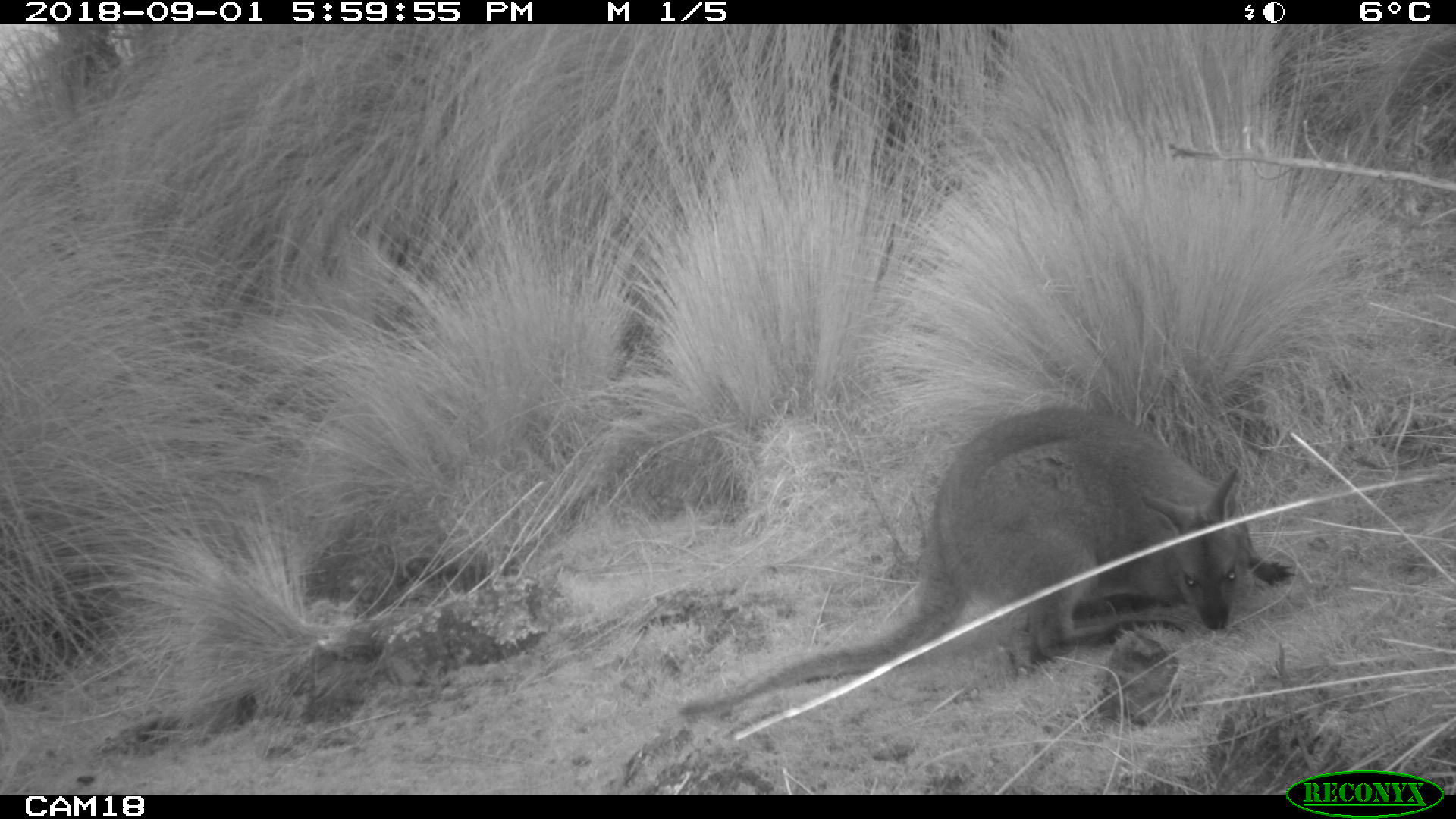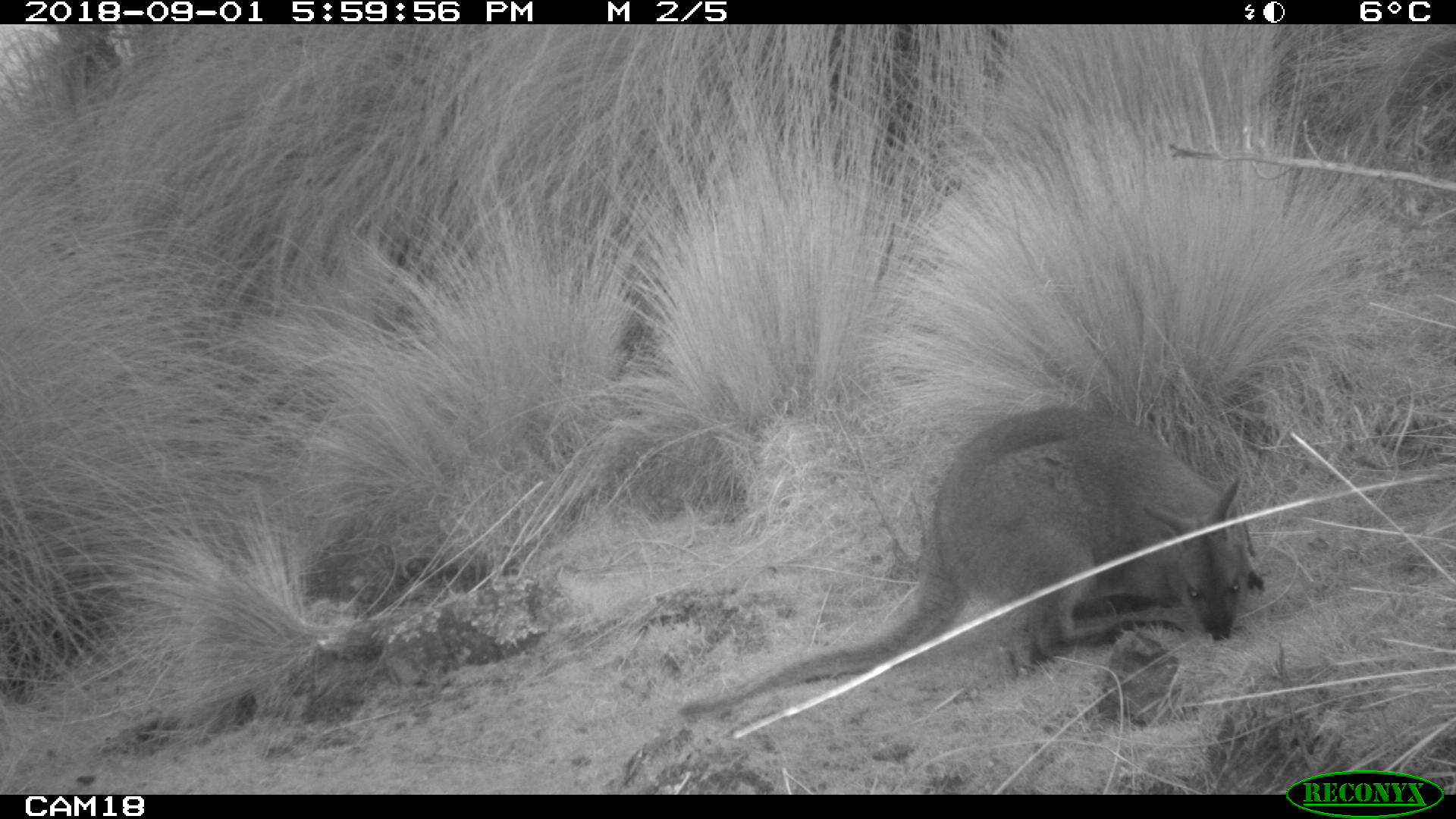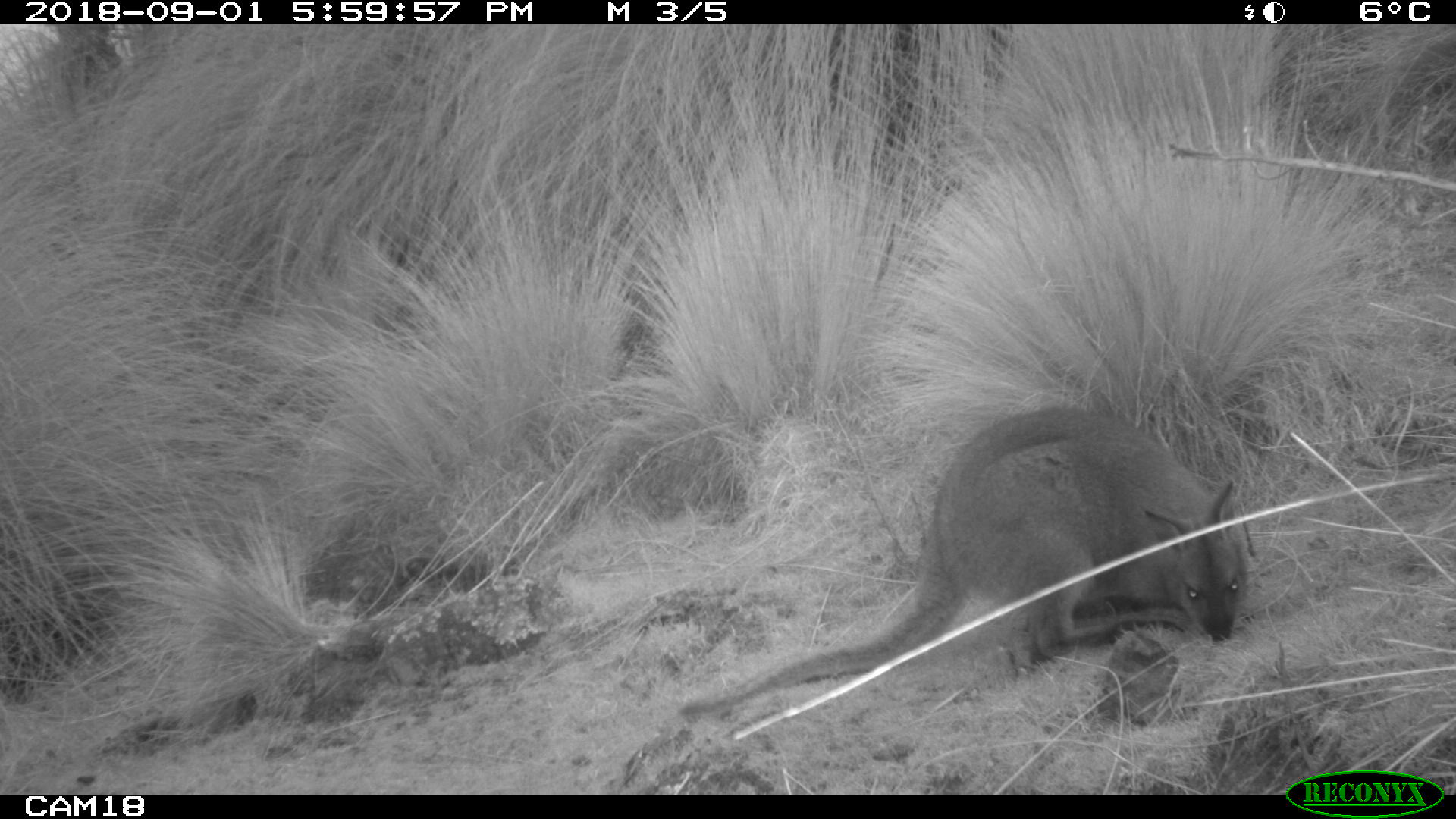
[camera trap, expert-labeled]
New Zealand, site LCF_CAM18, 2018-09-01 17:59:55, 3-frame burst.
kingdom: Animalia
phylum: Chordata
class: Mammalia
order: Diprotodontia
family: Macropodidae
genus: Notamacropus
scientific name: Notamacropus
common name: wallaby